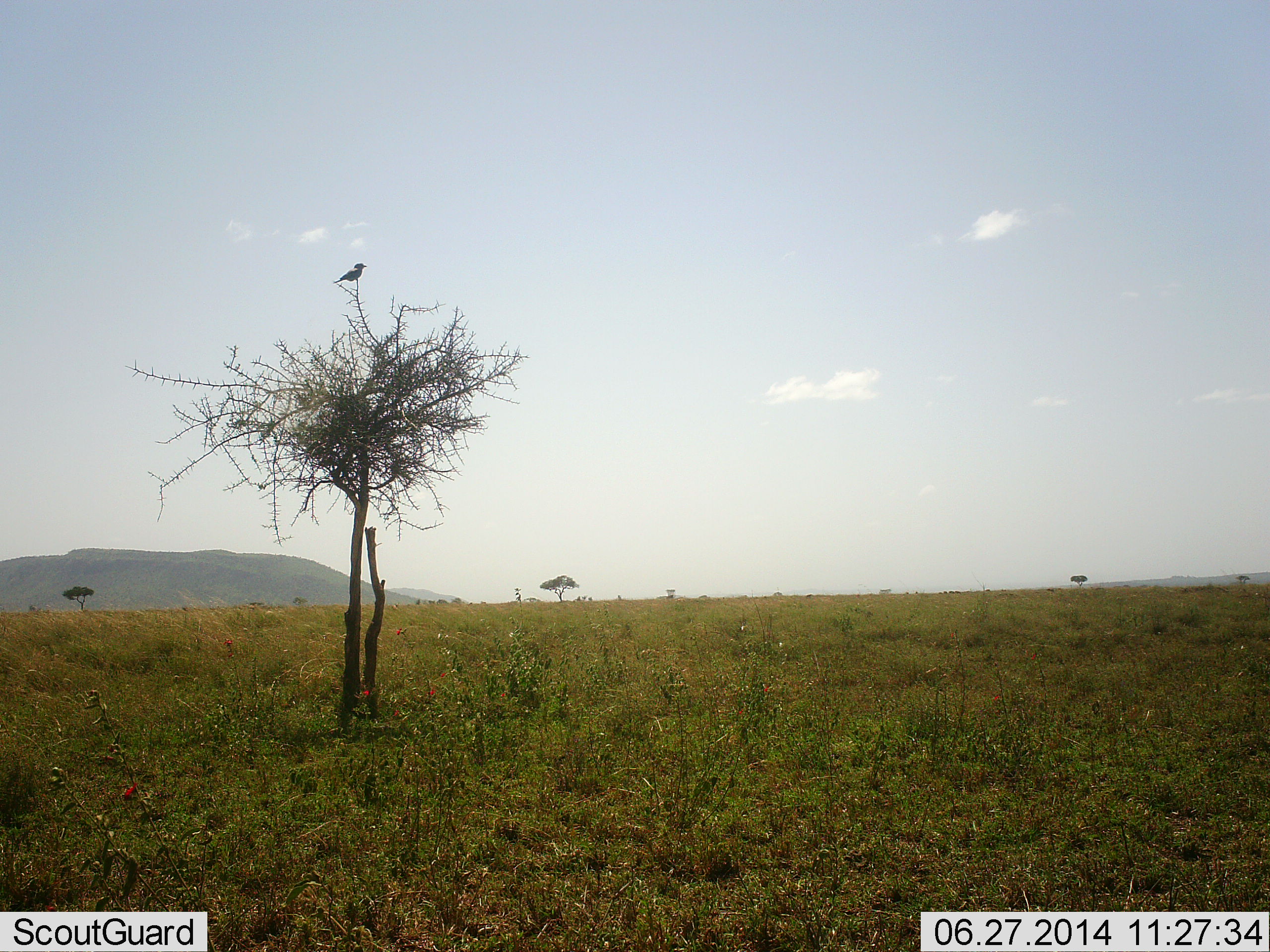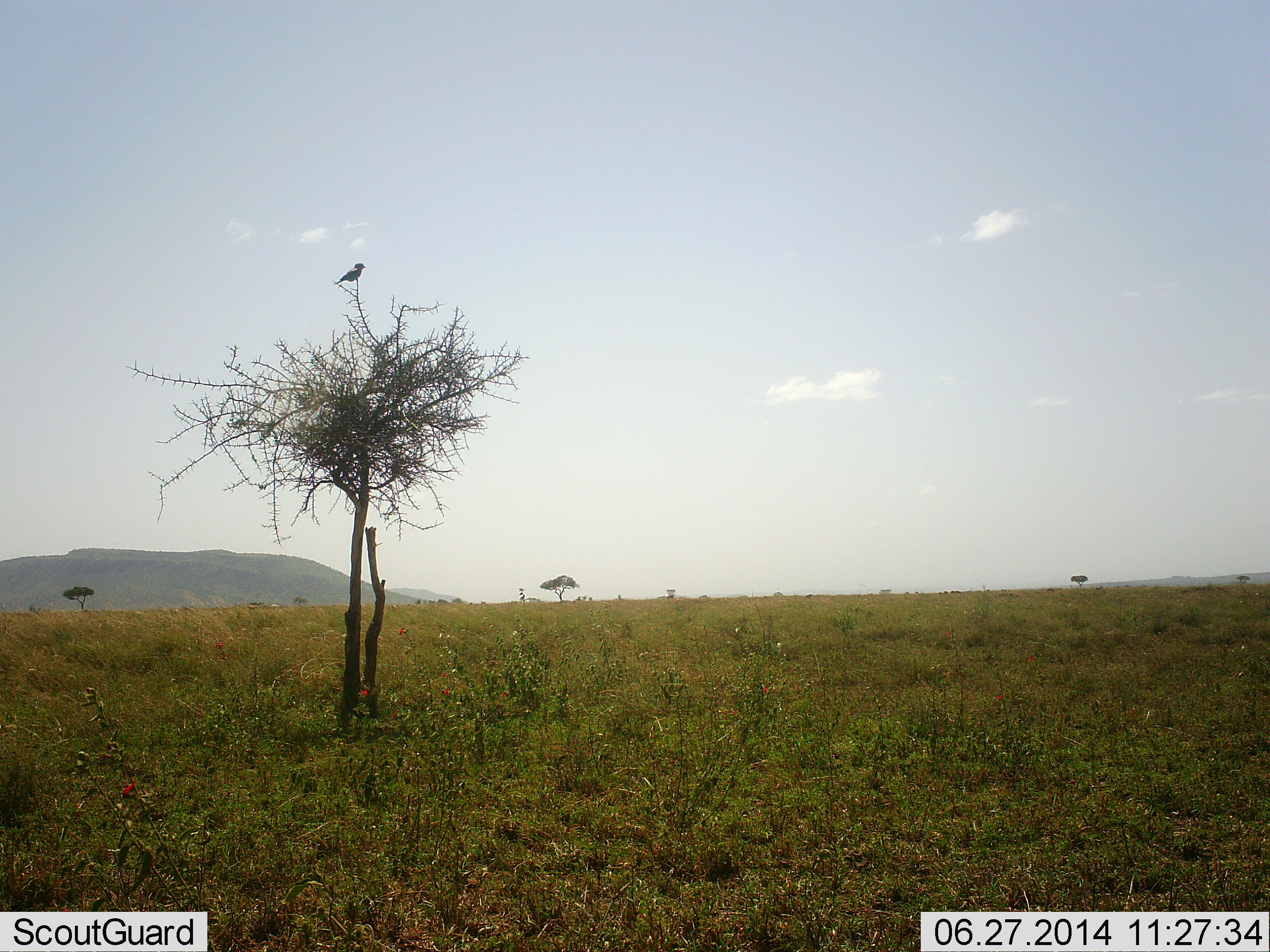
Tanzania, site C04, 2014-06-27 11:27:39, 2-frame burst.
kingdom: Animalia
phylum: Chordata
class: Aves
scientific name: Aves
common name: bird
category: otherbird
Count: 1.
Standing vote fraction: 40%.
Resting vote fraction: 60%.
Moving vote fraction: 0%.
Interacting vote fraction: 0%.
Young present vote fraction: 0%.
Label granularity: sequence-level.